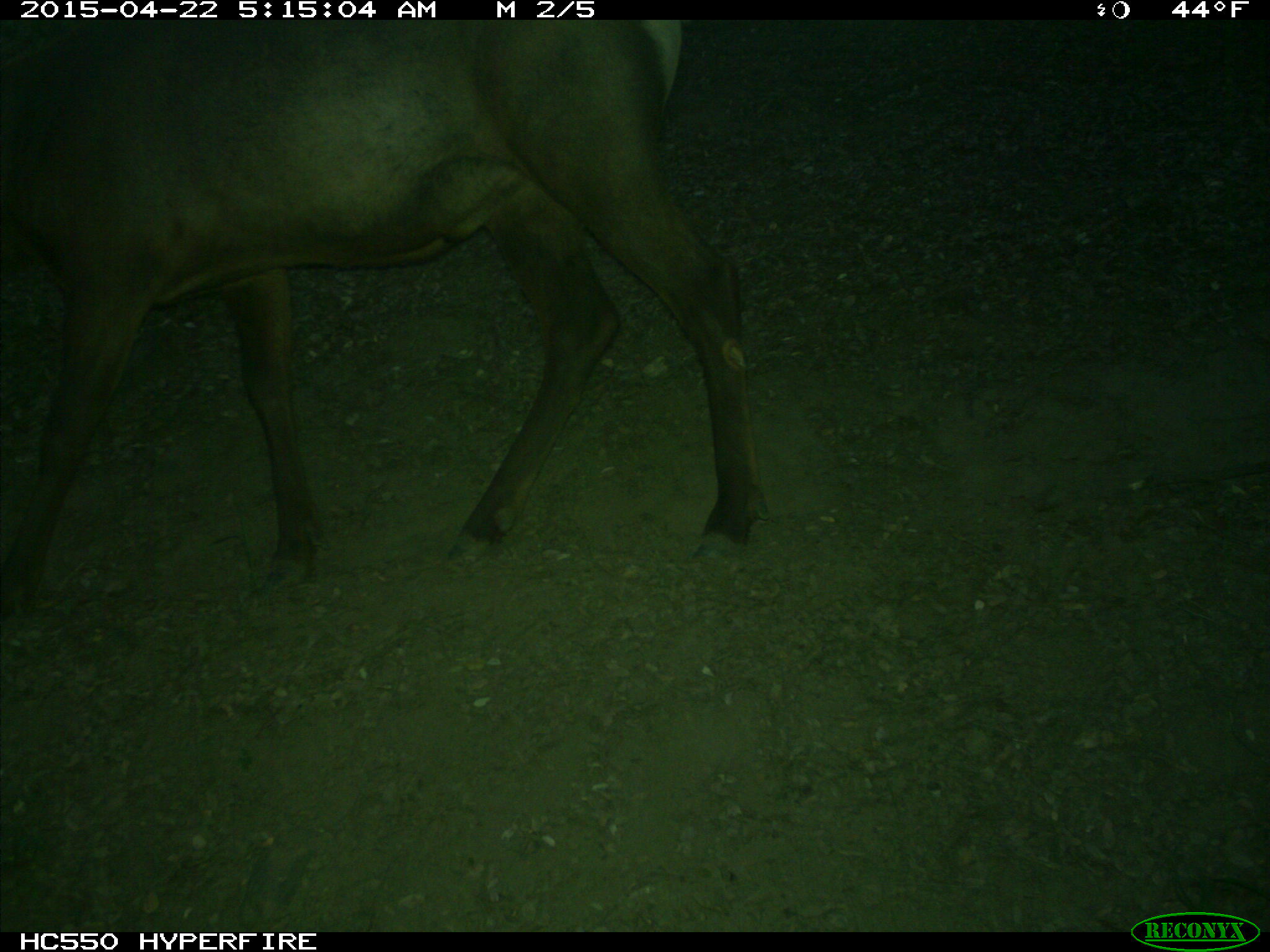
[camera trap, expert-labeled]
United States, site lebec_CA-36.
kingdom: Animalia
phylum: Chordata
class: Mammalia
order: Artiodactyla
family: Cervidae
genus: Cervus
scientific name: Cervus canadensis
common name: elk